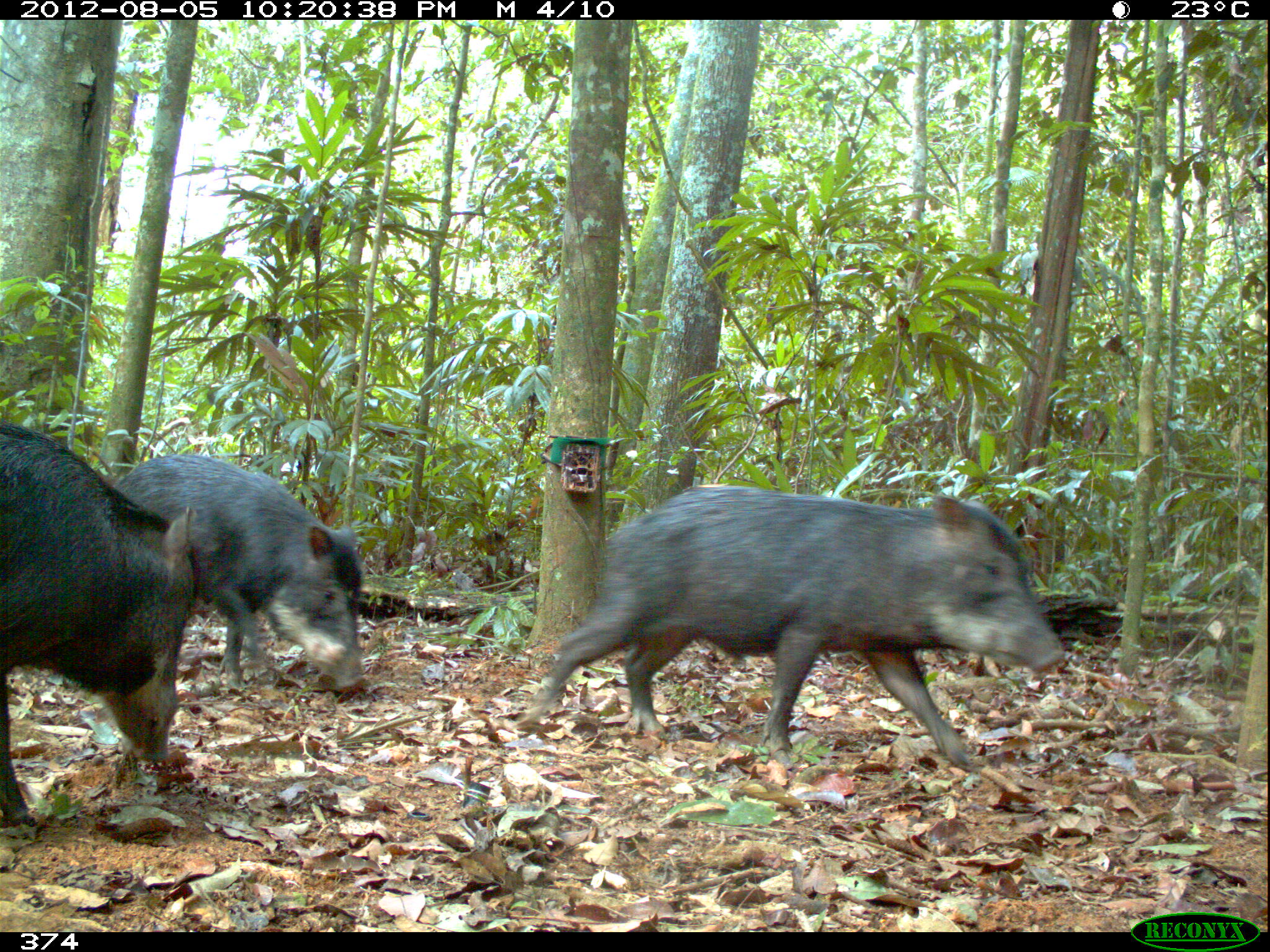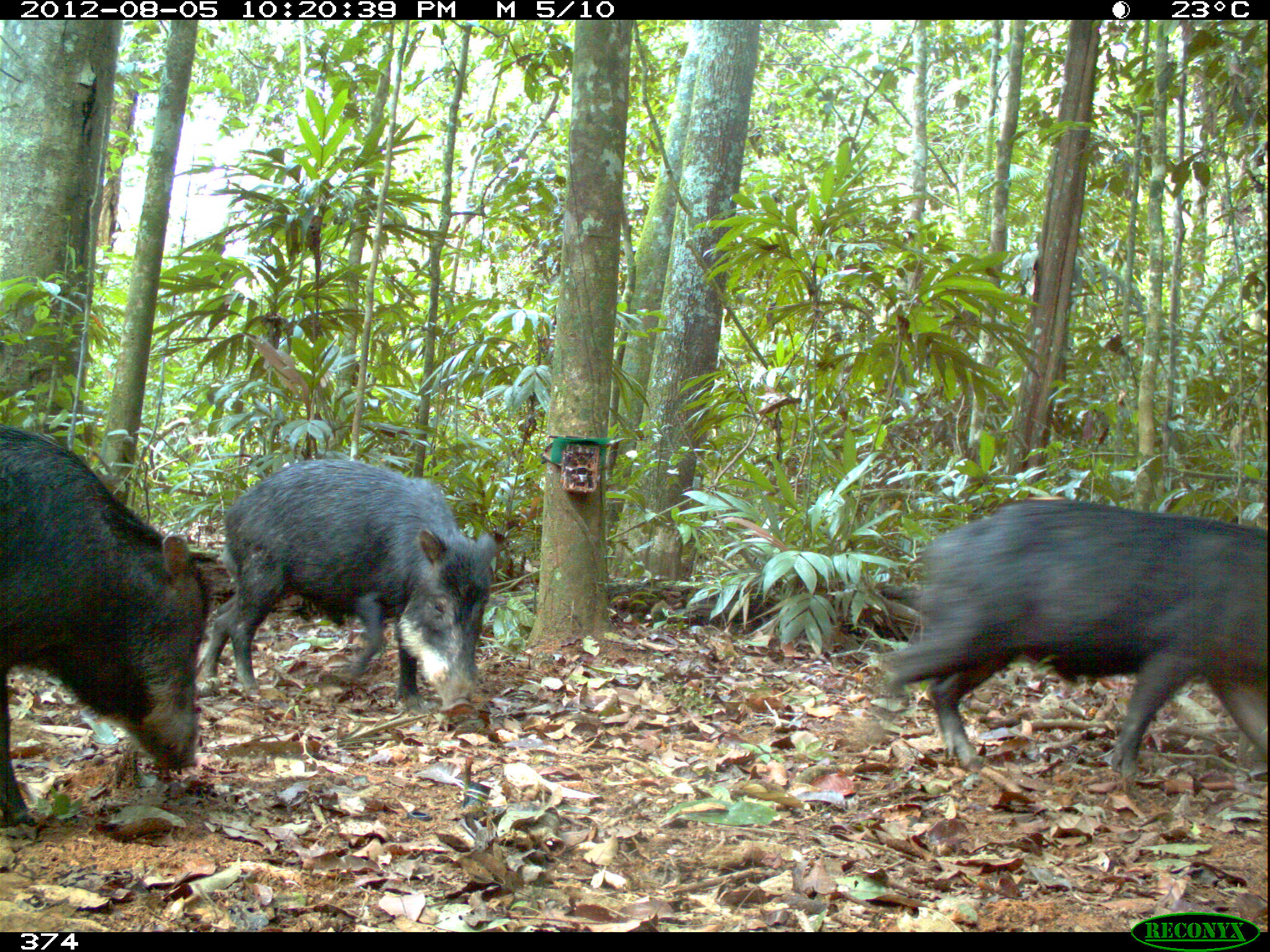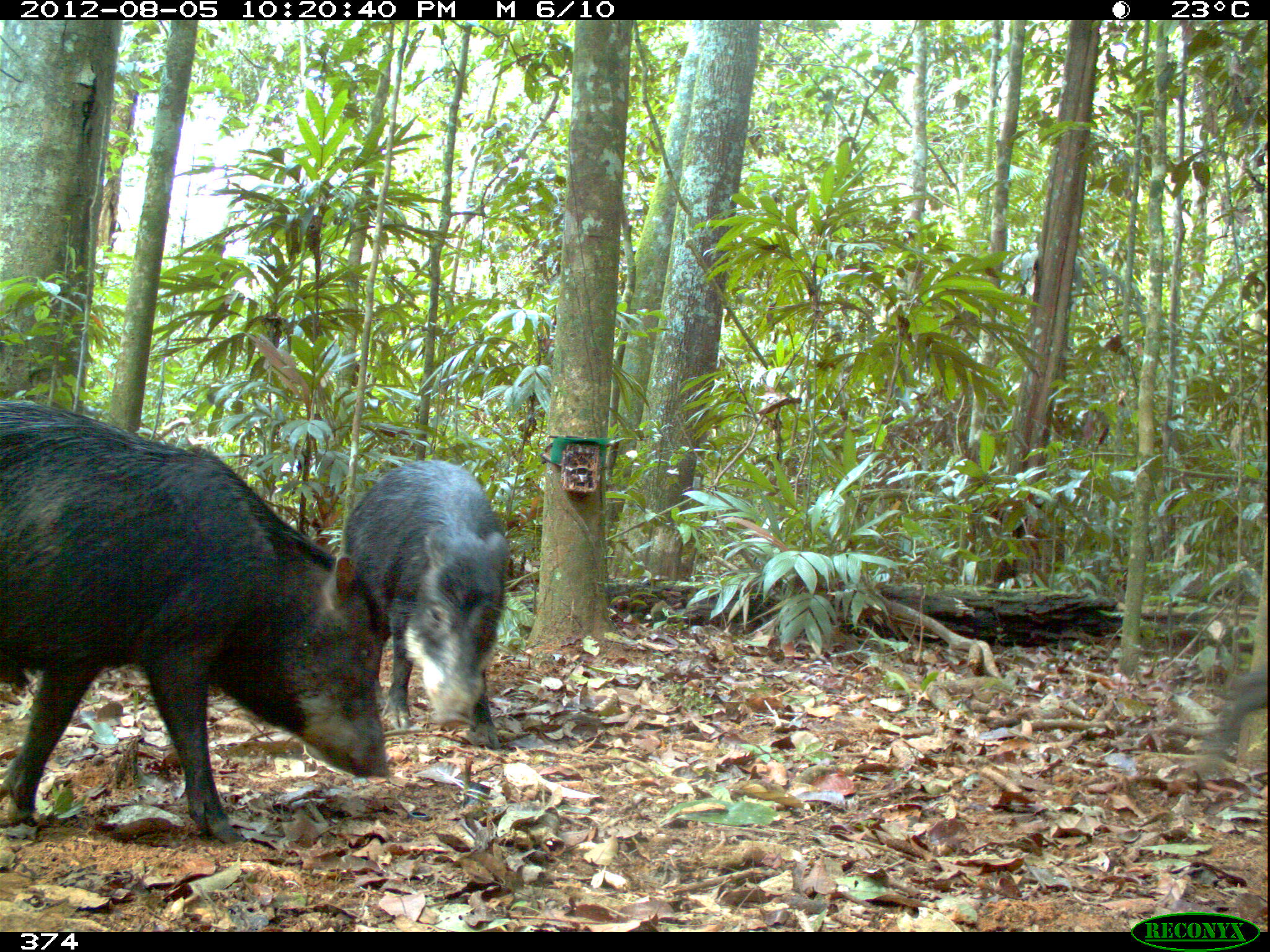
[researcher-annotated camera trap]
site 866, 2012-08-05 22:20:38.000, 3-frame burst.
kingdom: Animalia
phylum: Chordata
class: Mammalia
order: Artiodactyla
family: Tayassuidae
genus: Tayassu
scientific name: Tayassu pecari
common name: white-lipped peccary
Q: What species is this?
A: Tayassu pecari (white-lipped peccary).